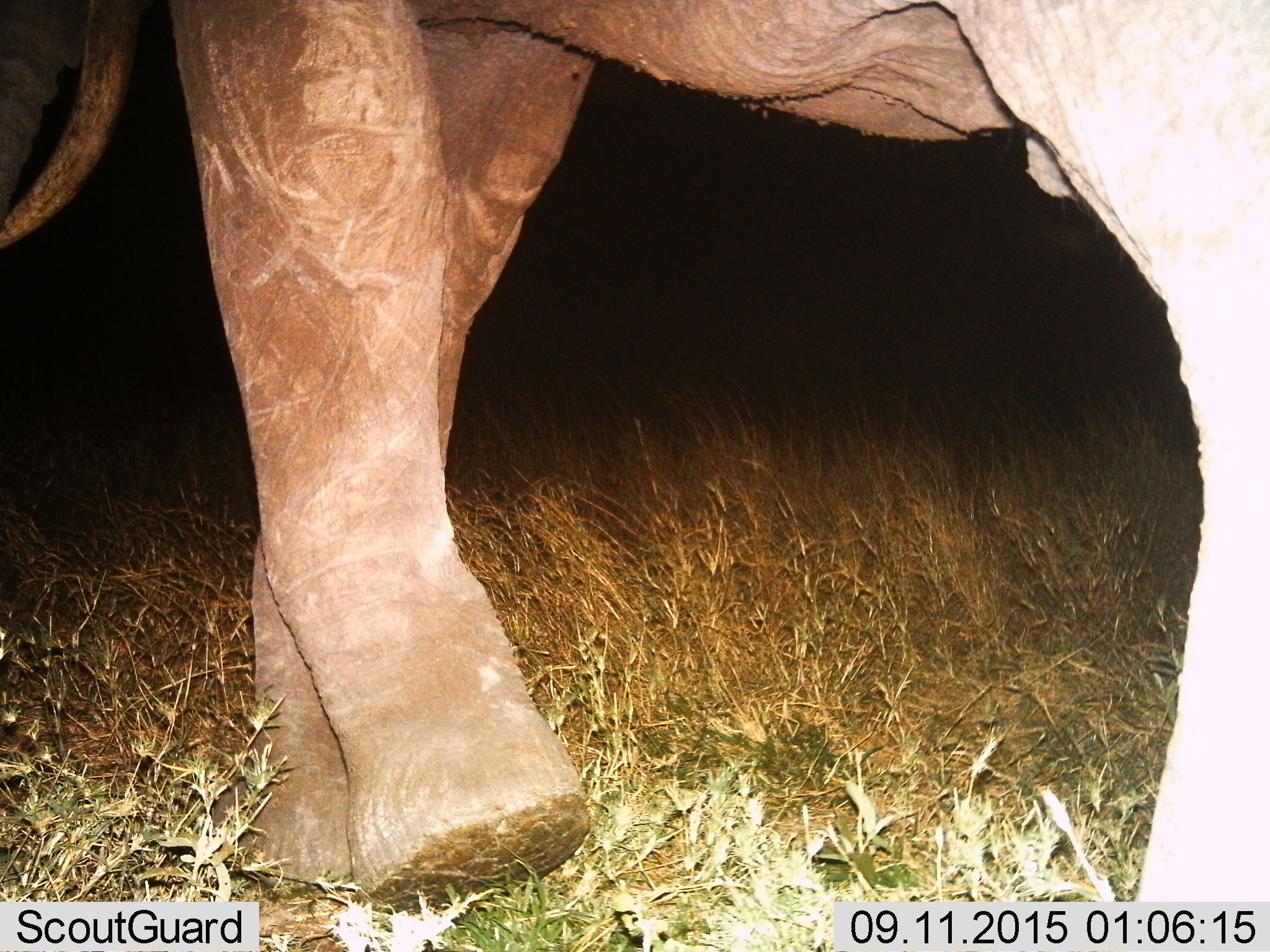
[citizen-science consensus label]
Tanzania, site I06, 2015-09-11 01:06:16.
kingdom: Animalia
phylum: Chordata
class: Mammalia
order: Proboscidea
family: Elephantidae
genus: Loxodonta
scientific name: Loxodonta africana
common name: african bush elephant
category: elephant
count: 1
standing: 33%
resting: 0%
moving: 78%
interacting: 0%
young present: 0%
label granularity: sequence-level